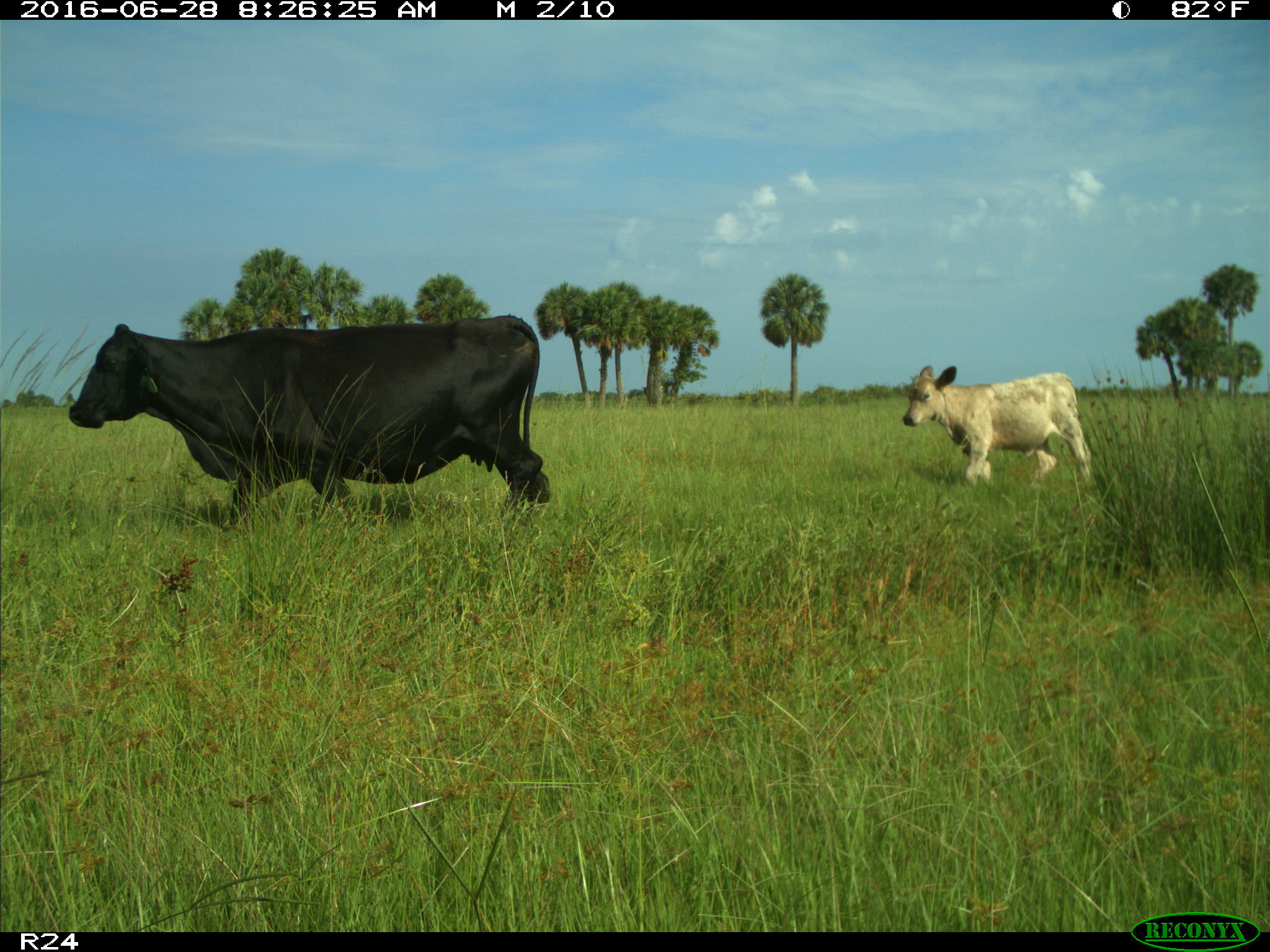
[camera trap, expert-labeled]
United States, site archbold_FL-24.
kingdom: Animalia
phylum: Chordata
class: Mammalia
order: Artiodactyla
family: Bovidae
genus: Bos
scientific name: Bos taurus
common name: domestic cow